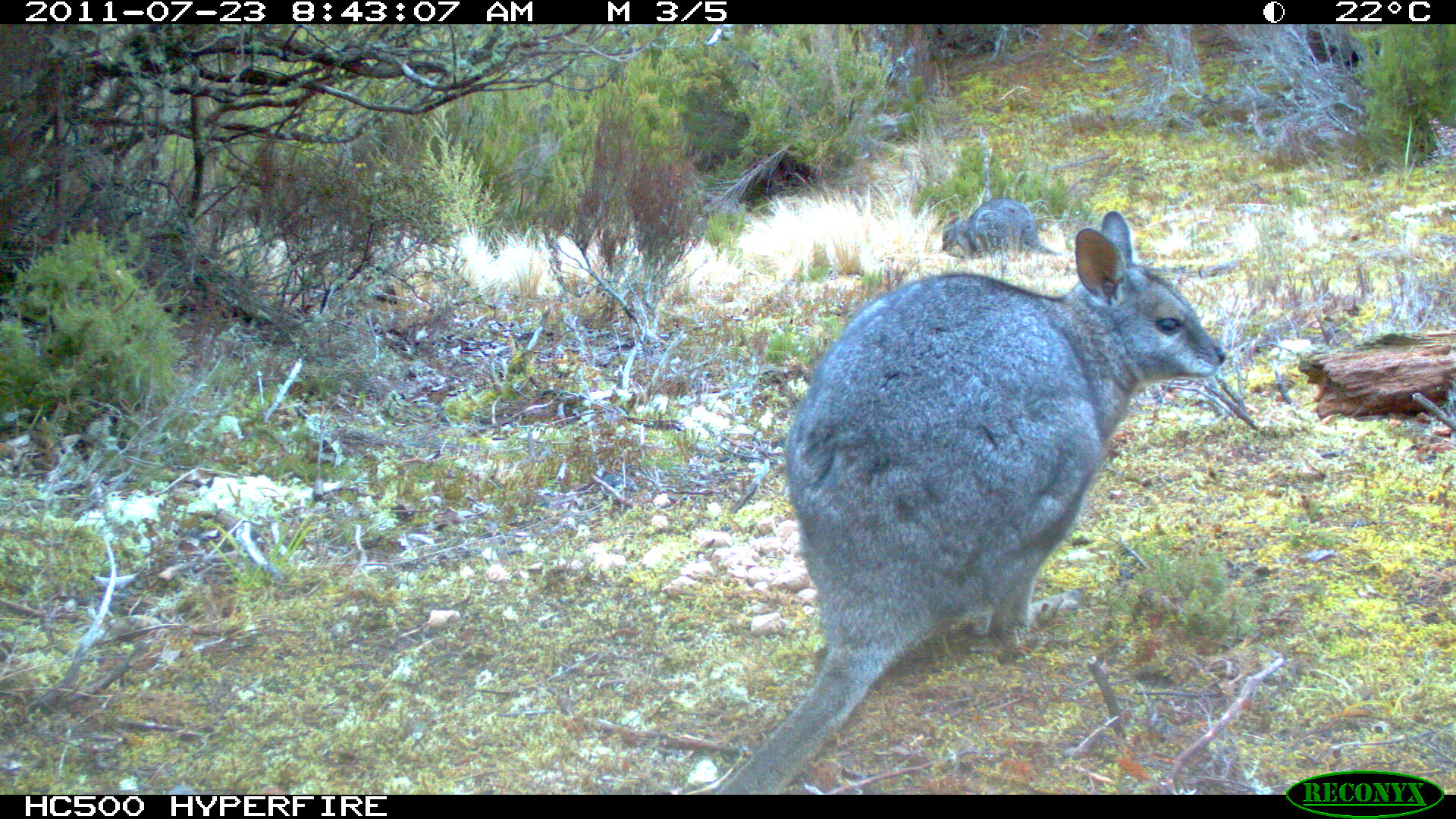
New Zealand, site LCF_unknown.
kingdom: Animalia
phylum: Chordata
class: Mammalia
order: Diprotodontia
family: Macropodidae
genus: Notamacropus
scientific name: Notamacropus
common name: wallaby